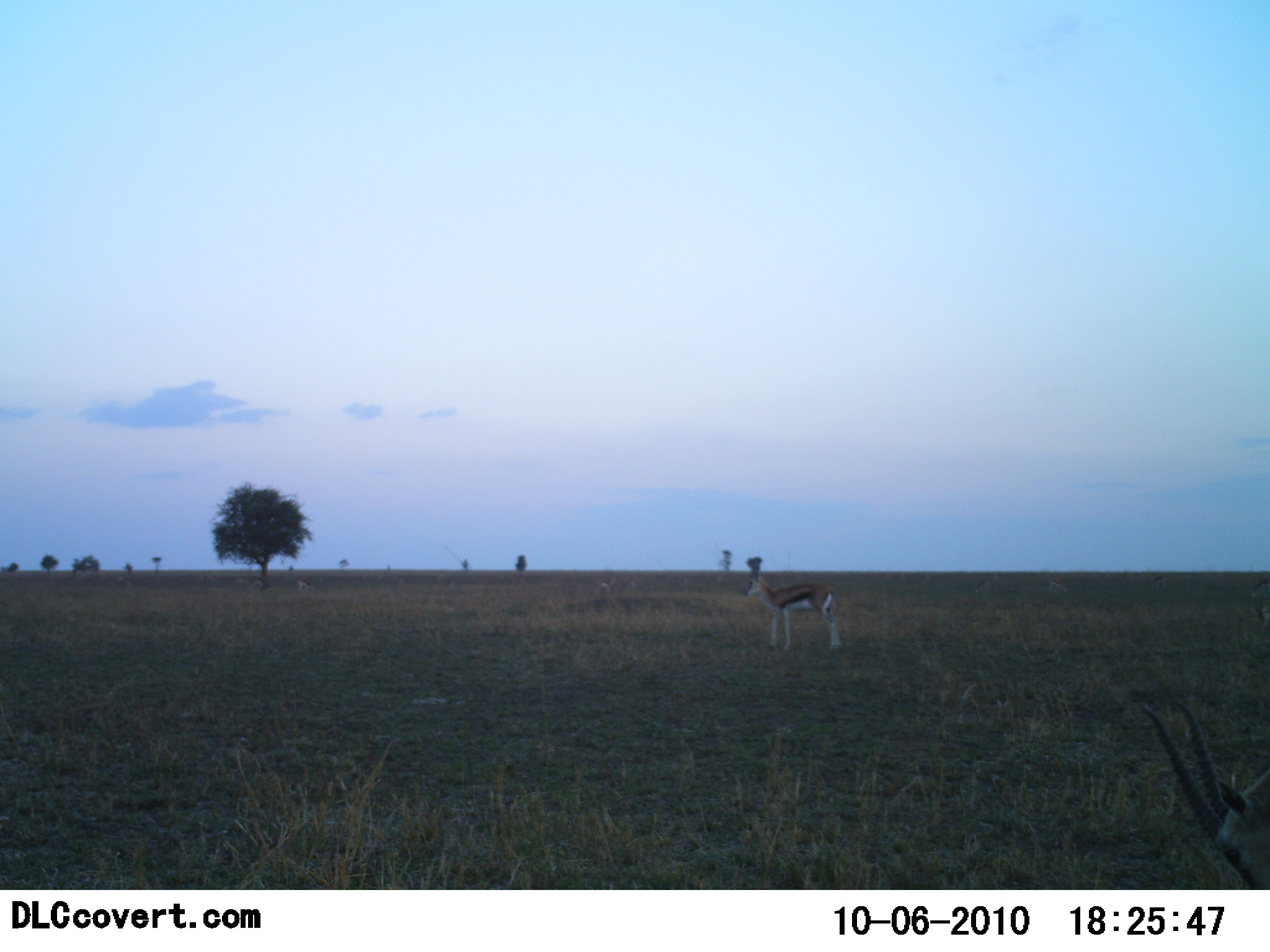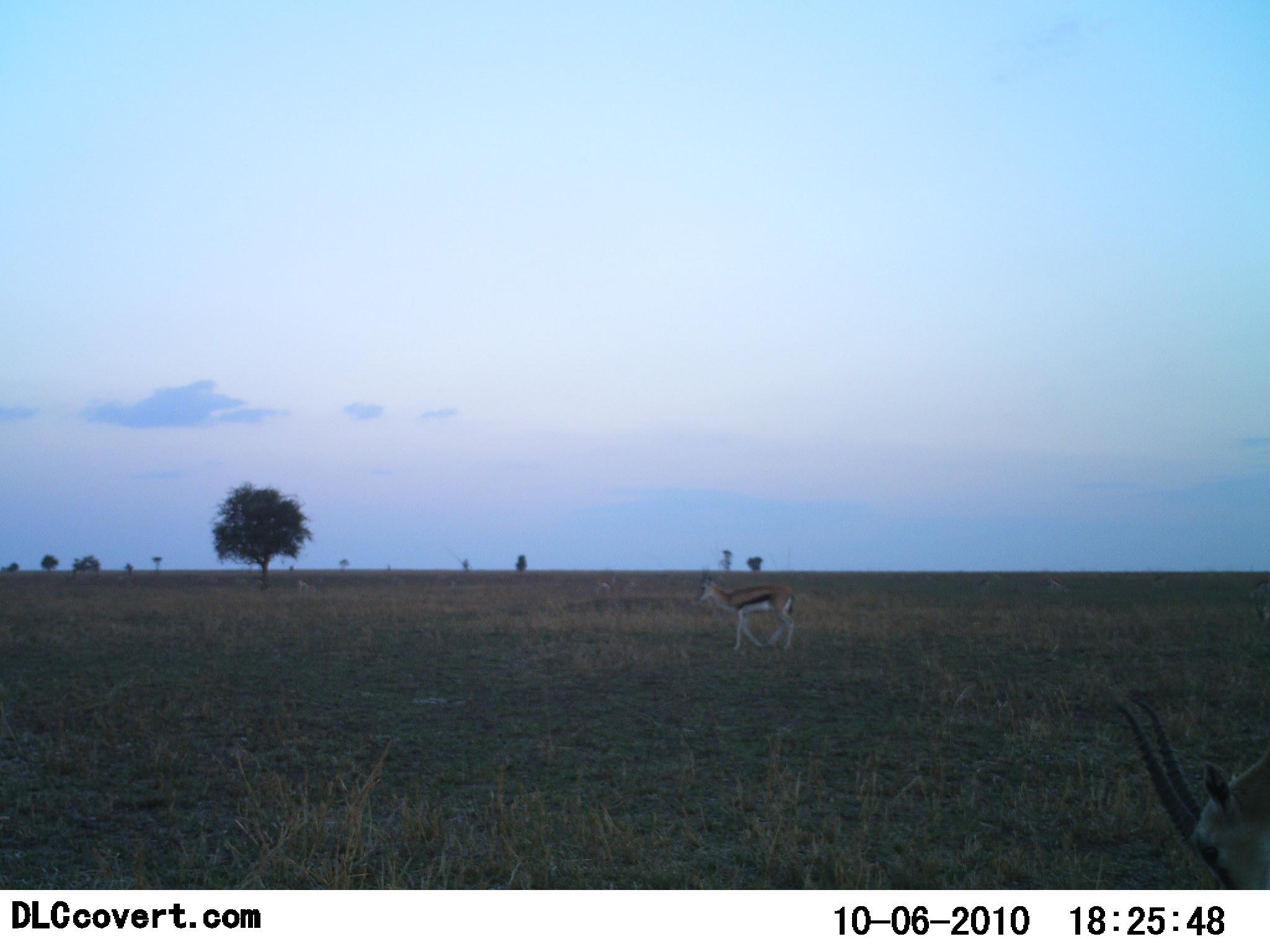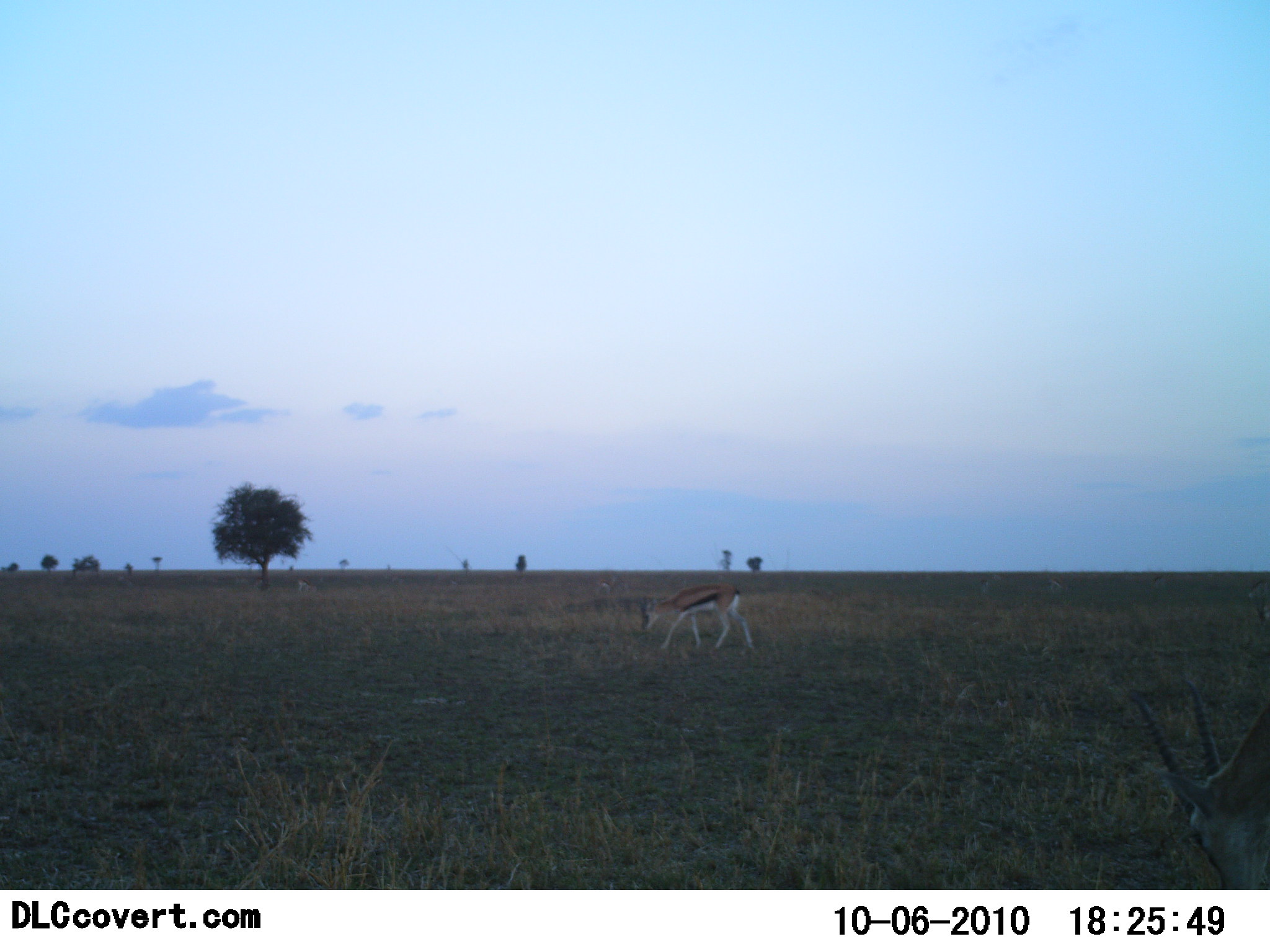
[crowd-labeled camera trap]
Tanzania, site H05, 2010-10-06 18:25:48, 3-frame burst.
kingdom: Animalia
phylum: Chordata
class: Mammalia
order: Artiodactyla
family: Bovidae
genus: Eudorcas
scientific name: Eudorcas thomsonii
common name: thomson's gazelle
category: gazellethomsons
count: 2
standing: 23%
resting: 0%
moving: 85%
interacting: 0%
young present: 0%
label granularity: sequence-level